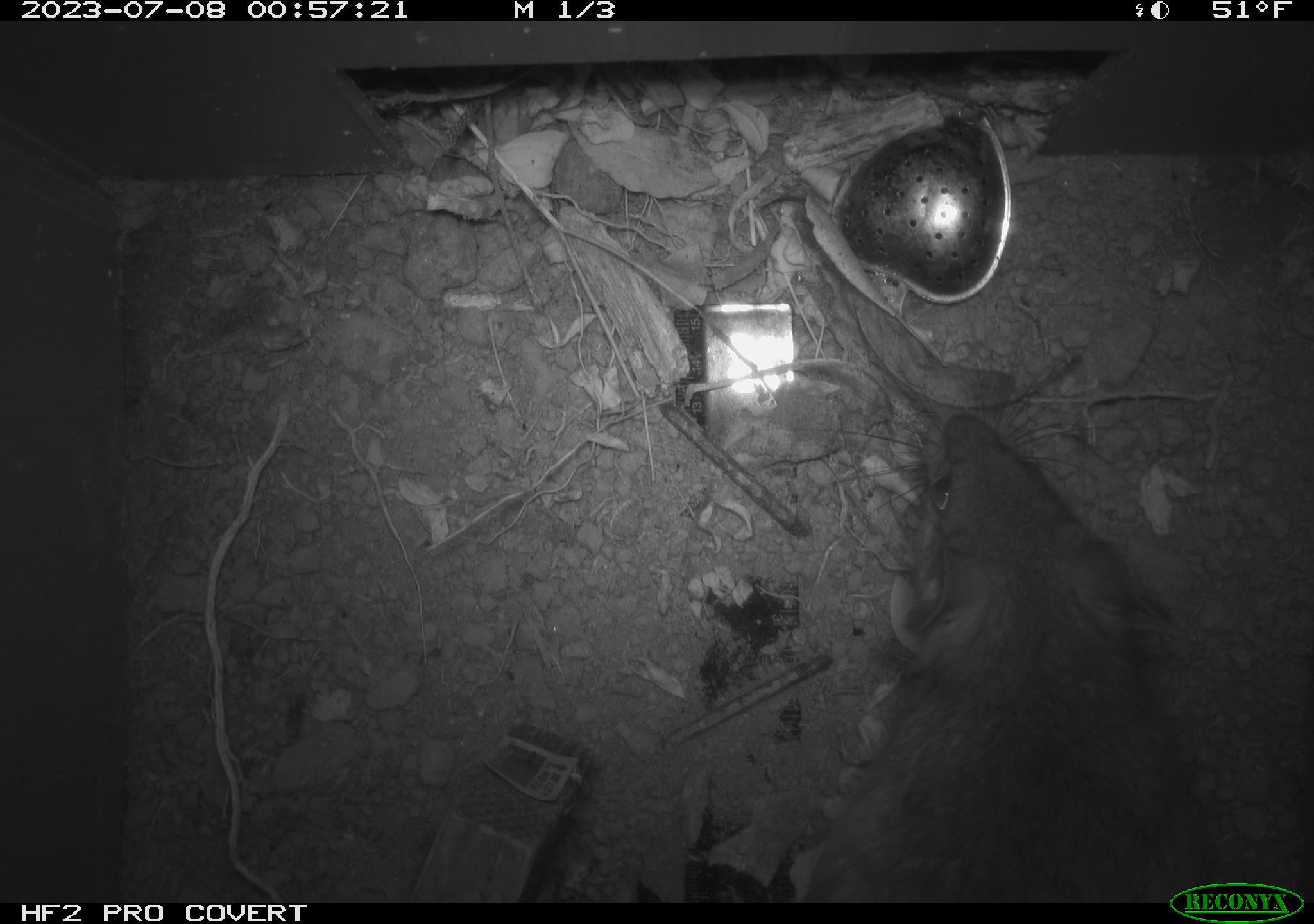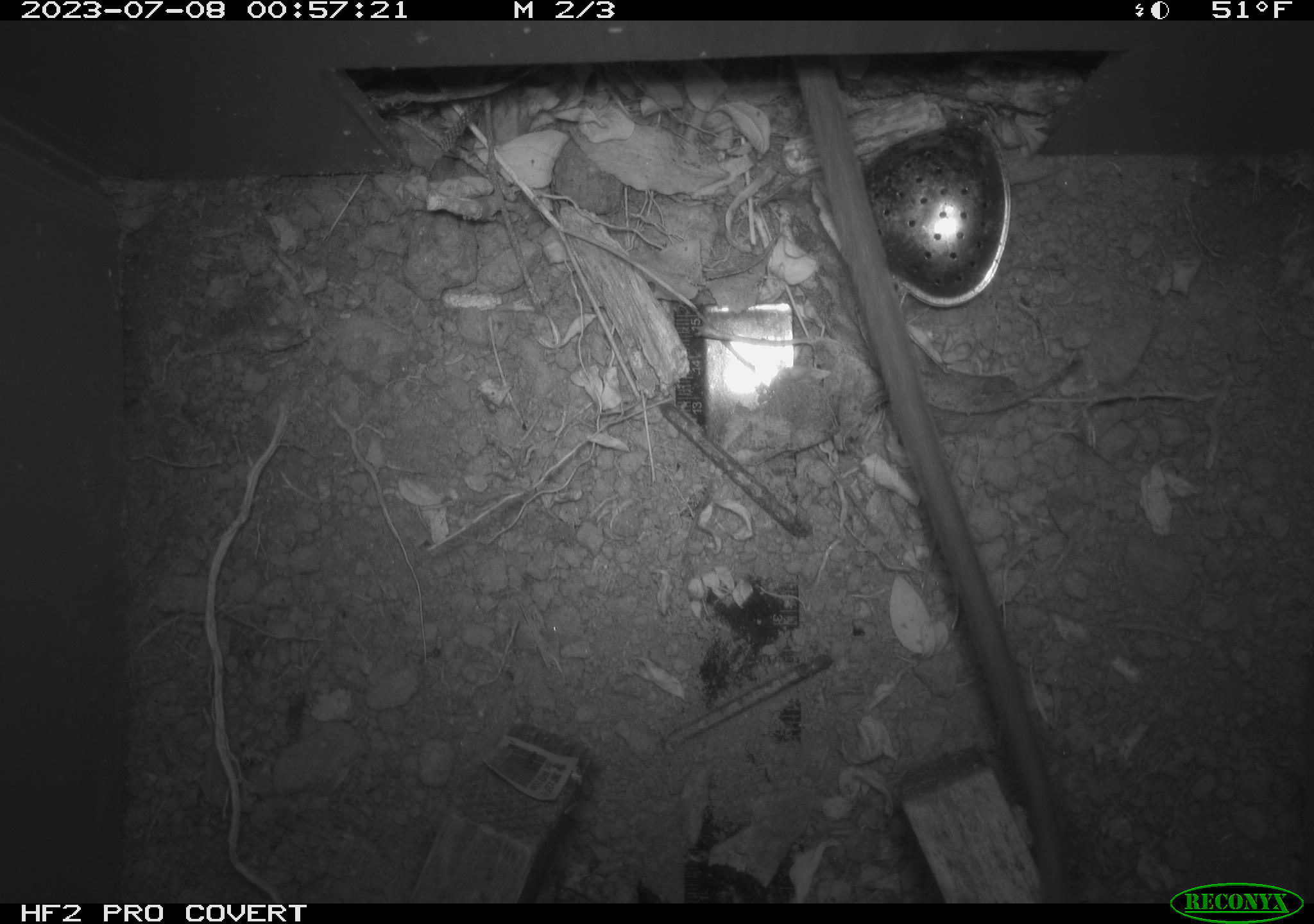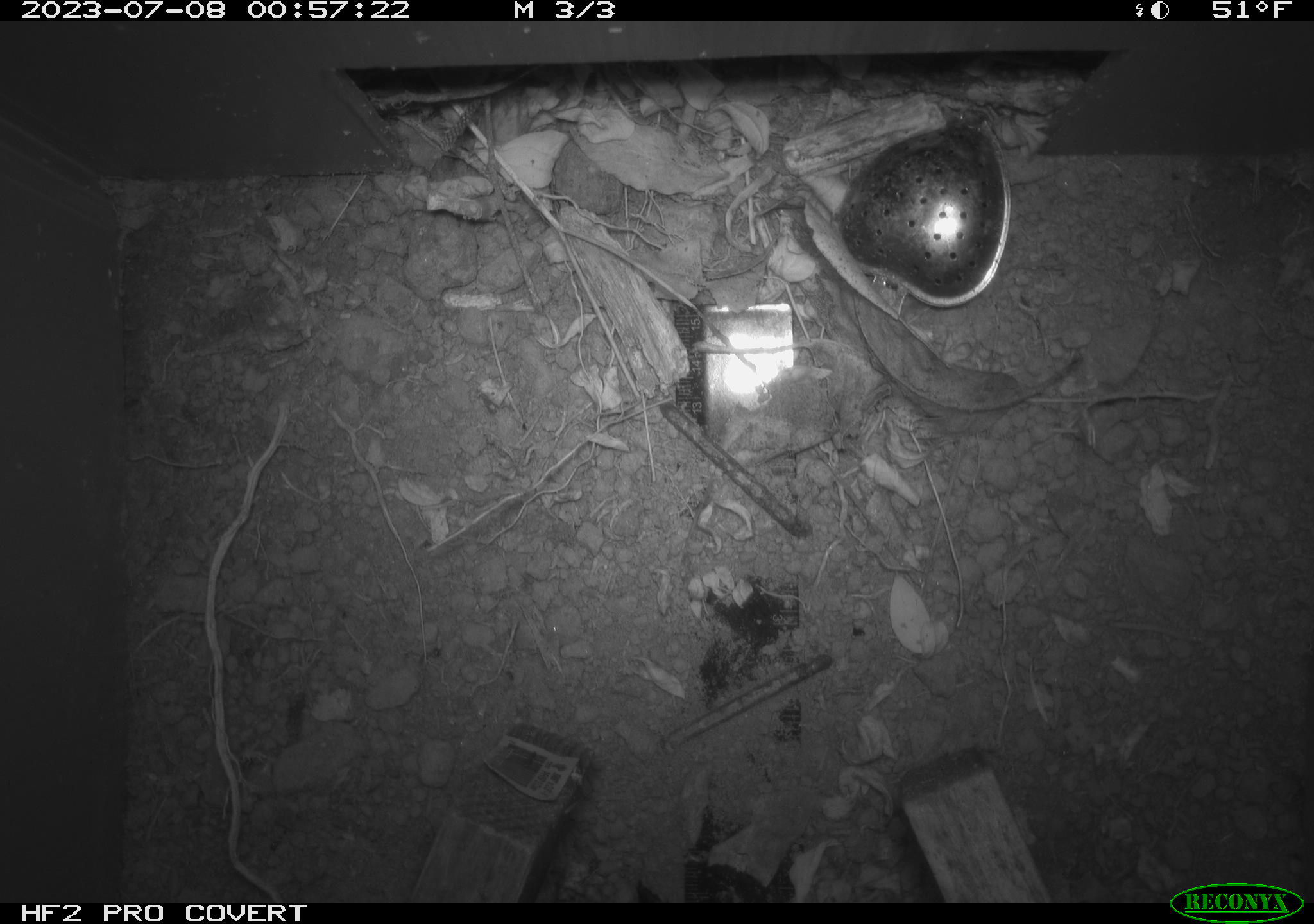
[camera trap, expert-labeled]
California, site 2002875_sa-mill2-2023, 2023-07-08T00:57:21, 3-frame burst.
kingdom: Animalia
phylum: Chordata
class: Mammalia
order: Rodentia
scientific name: Rodentia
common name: mouse species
Mouse species (Rodentia).